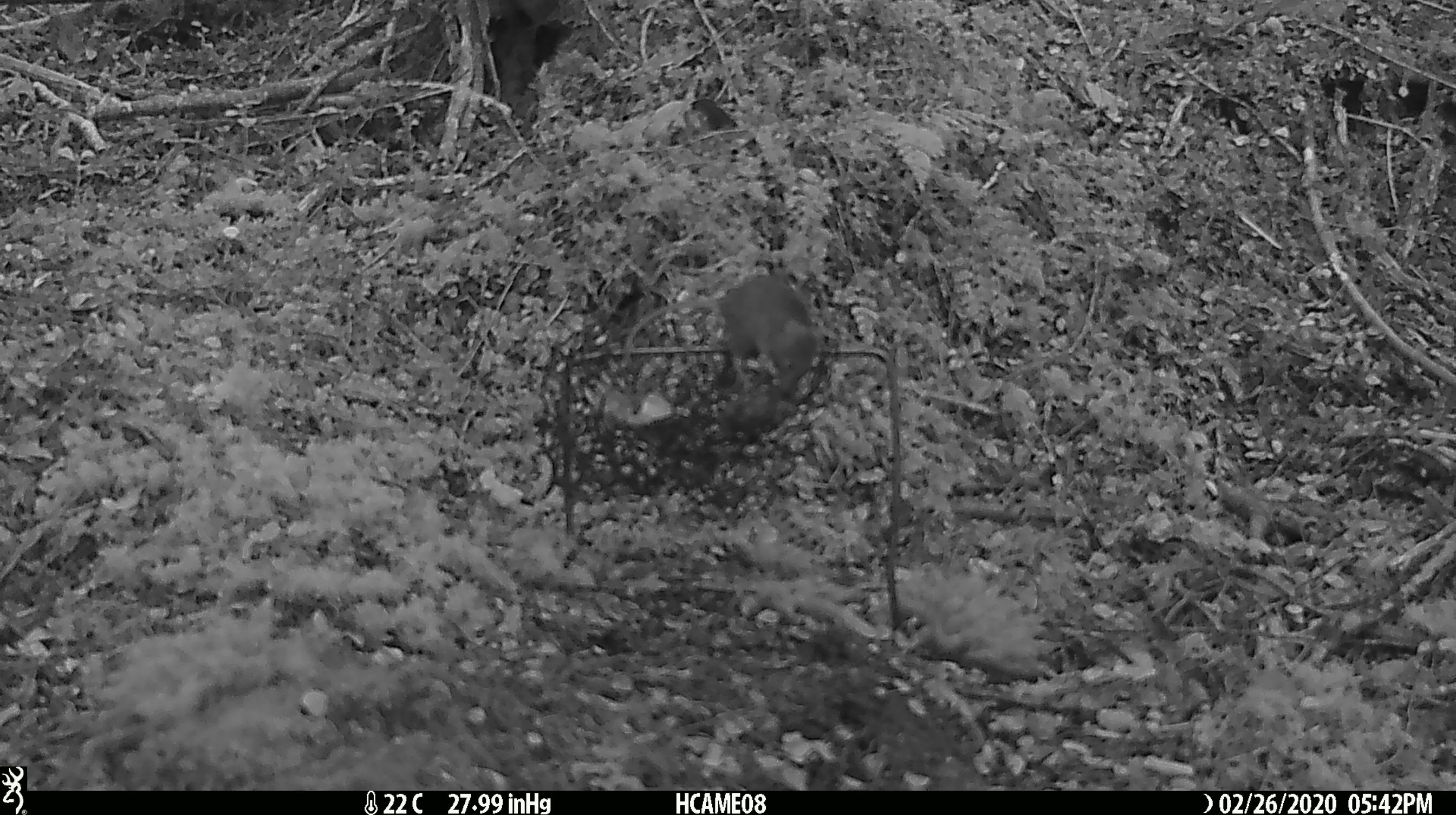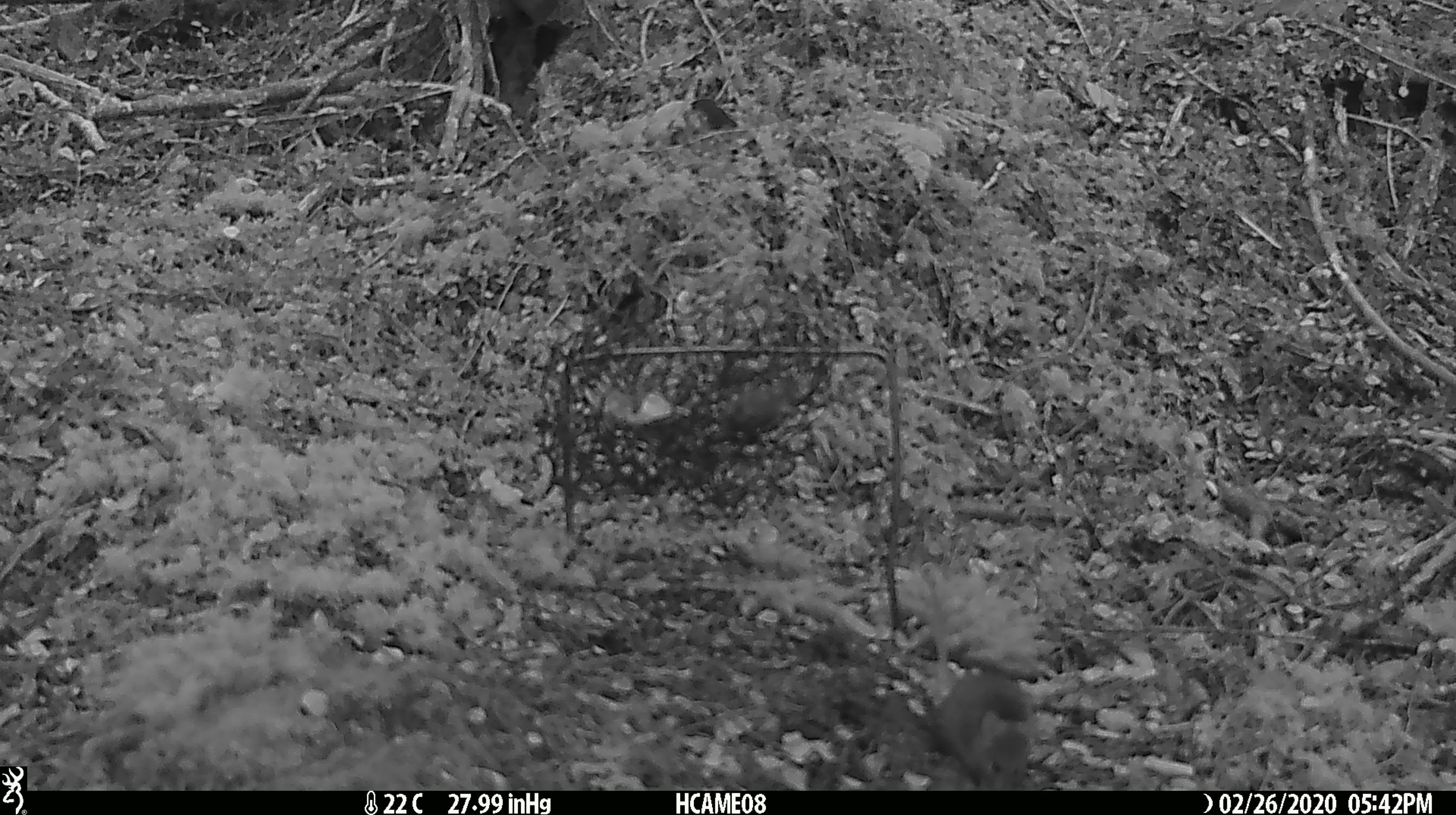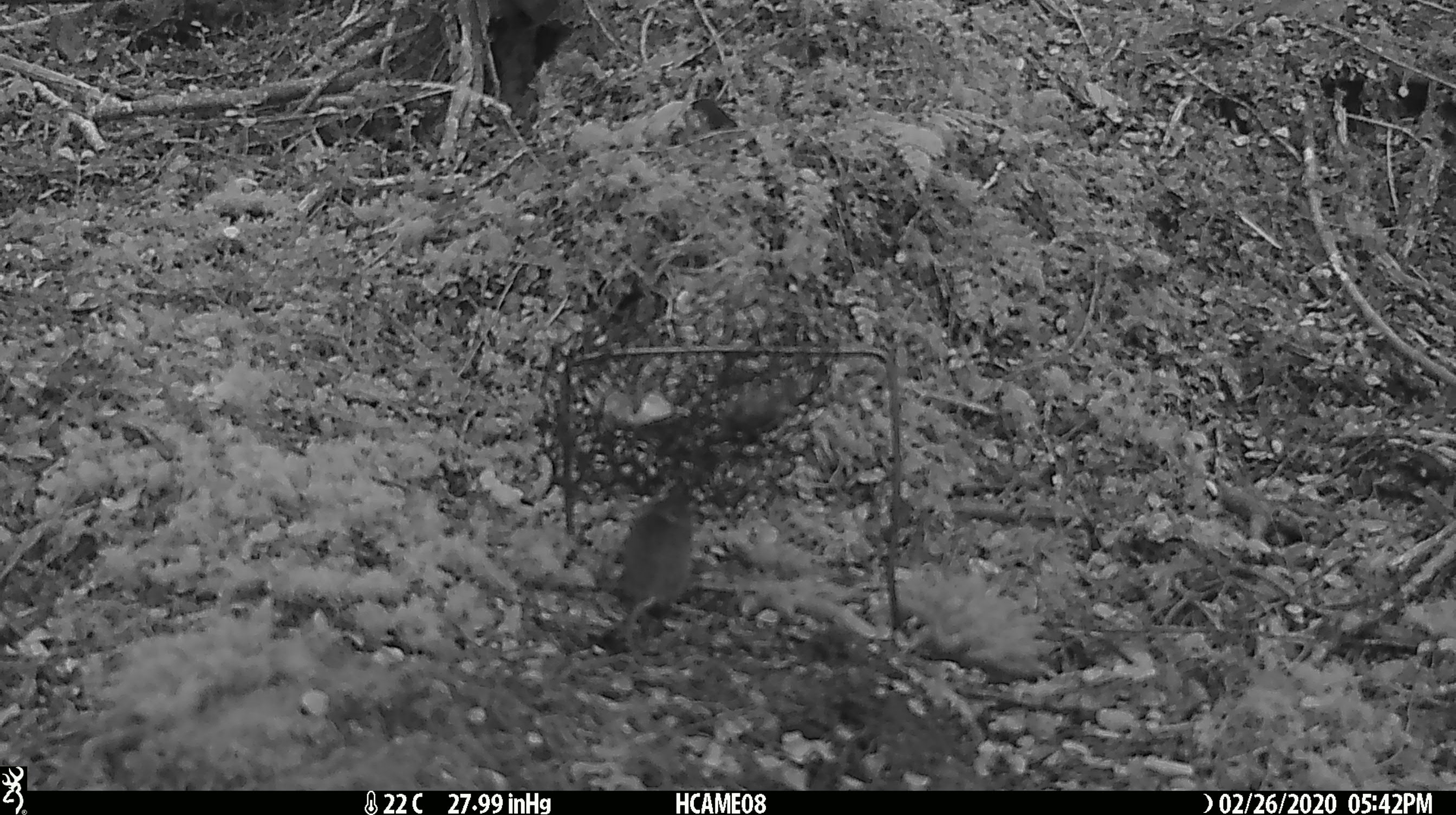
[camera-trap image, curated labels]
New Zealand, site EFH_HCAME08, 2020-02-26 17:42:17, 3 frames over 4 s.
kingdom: Animalia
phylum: Chordata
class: Mammalia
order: Rodentia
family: Muridae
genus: Mus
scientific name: Mus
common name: mouse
Mouse (Mus).